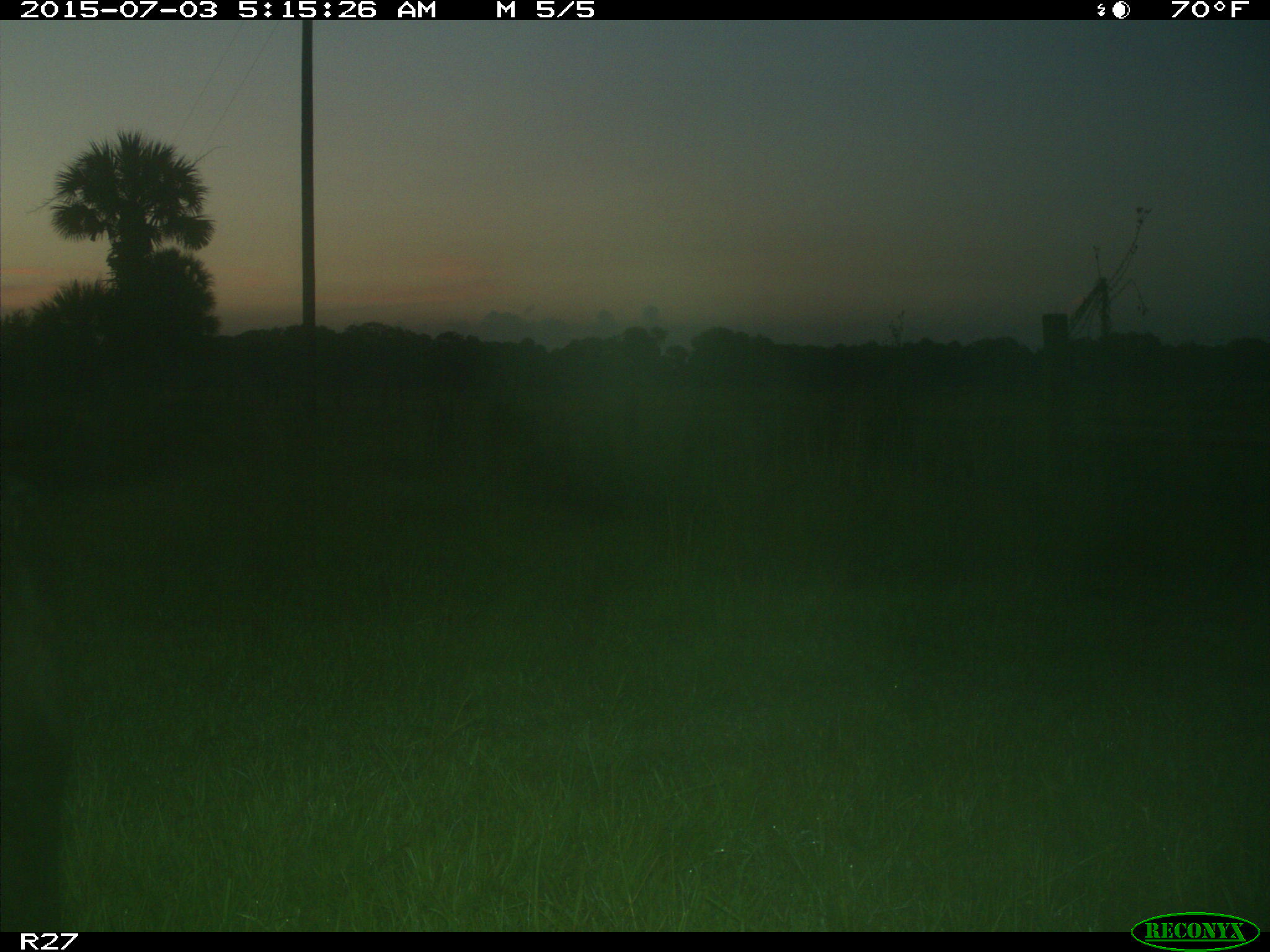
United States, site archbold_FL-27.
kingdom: Animalia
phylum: Chordata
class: Mammalia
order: Artiodactyla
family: Bovidae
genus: Bos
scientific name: Bos taurus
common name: domestic cow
Bos taurus (domestic cow).